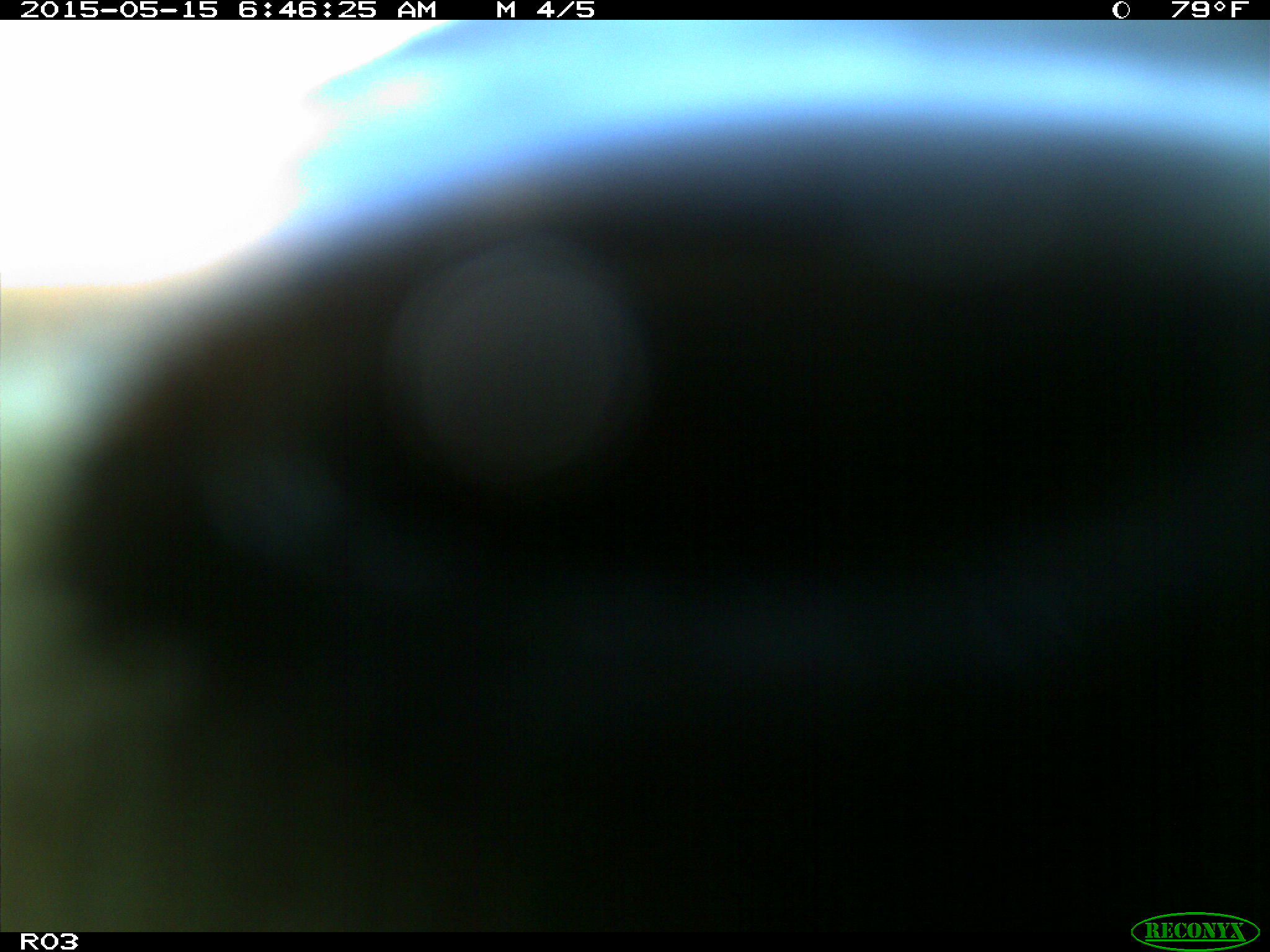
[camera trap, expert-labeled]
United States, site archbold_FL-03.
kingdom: Animalia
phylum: Chordata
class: Mammalia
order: Artiodactyla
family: Bovidae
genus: Bos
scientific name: Bos taurus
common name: domestic cow